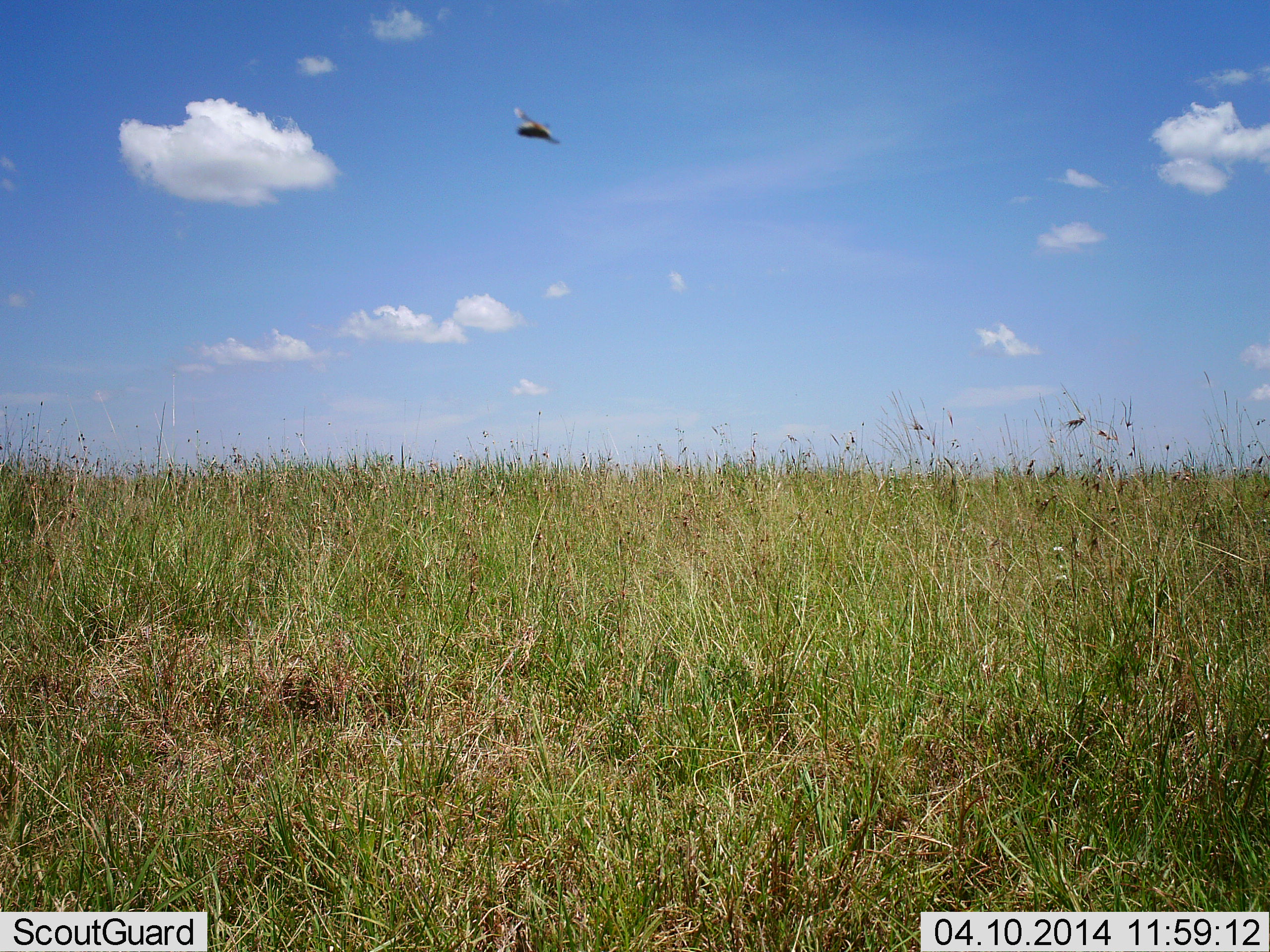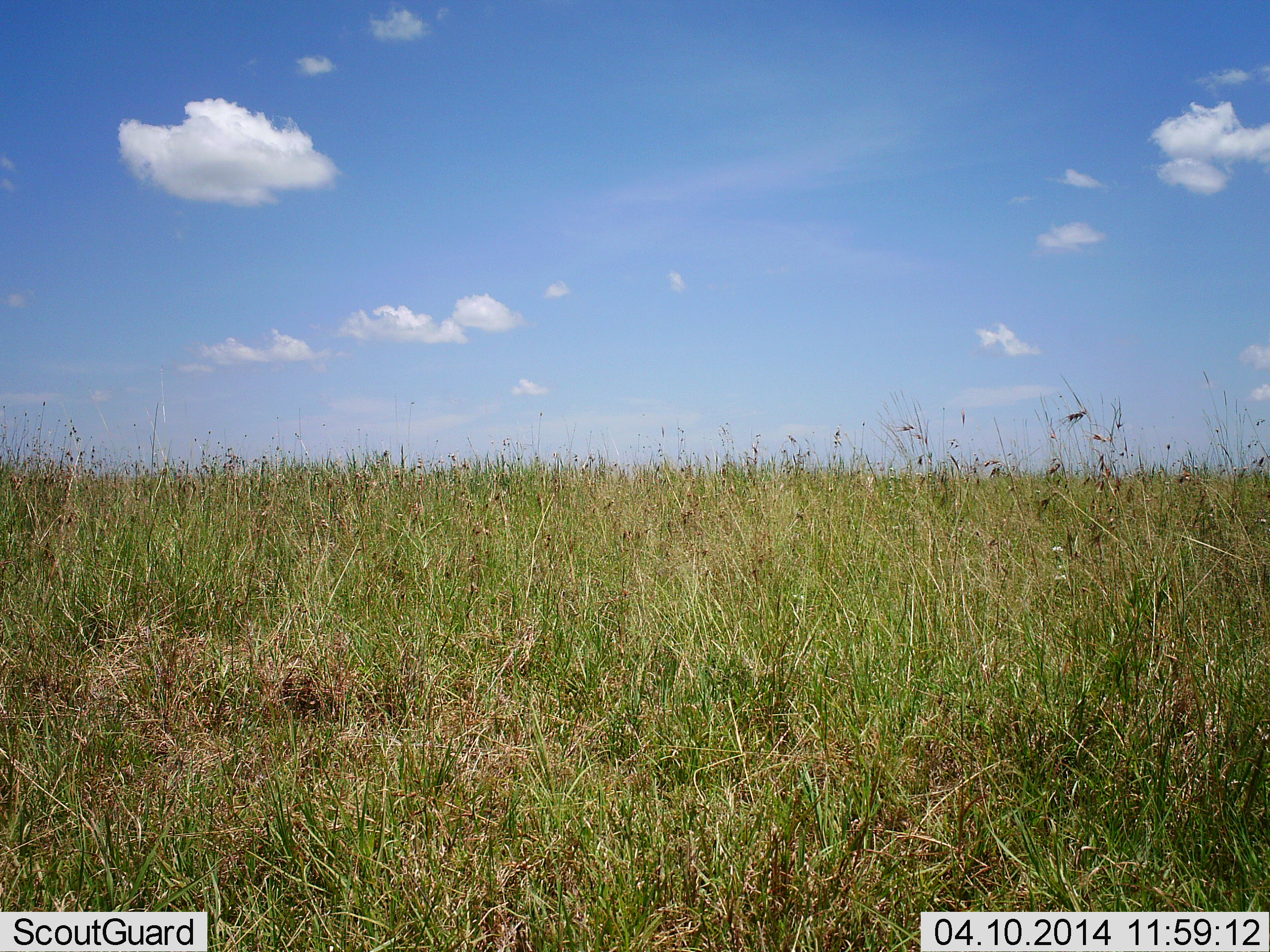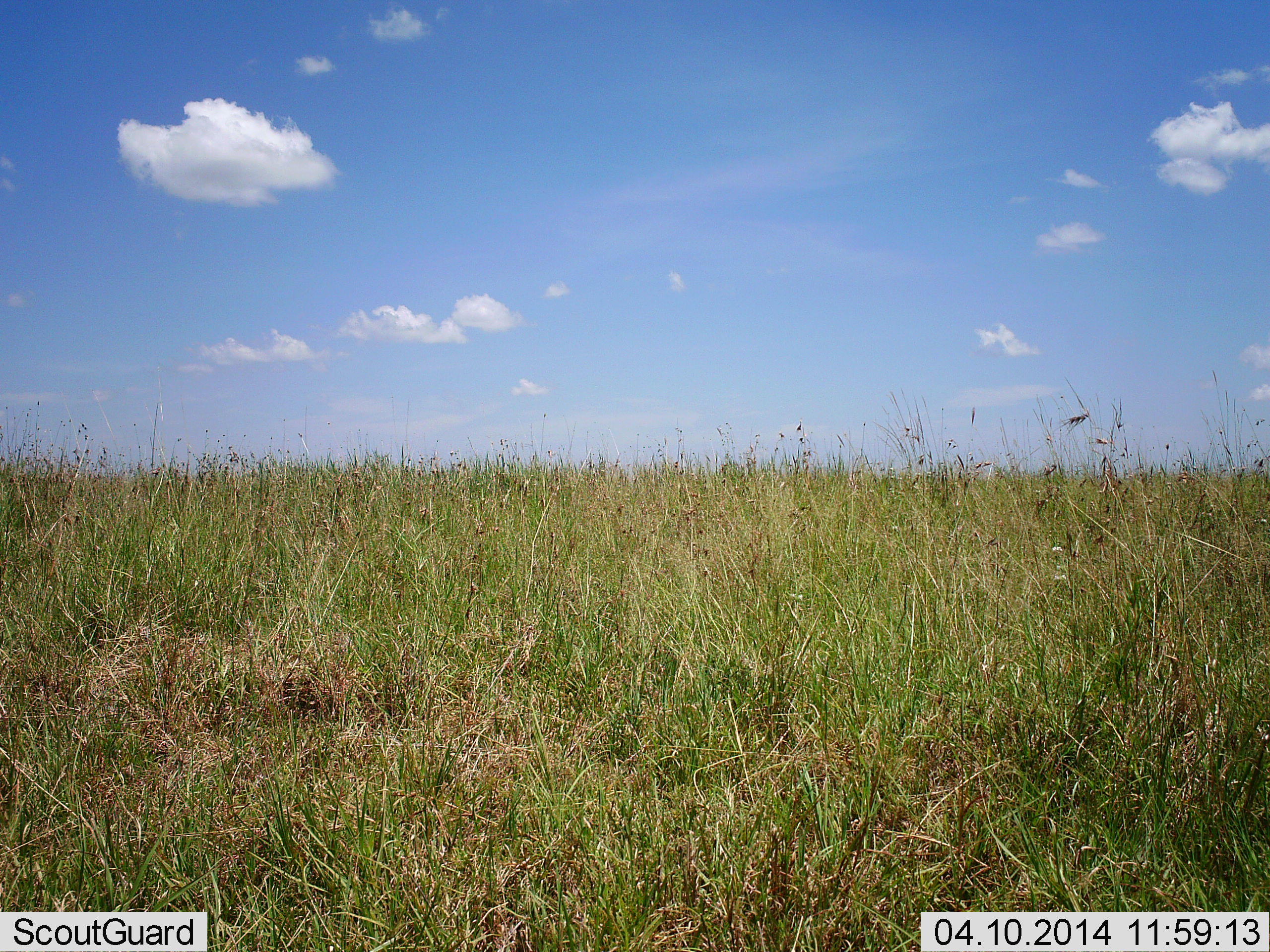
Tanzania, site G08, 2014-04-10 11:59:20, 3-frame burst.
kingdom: Animalia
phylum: Chordata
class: Aves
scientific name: Aves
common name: bird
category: otherbird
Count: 1.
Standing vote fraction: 0%.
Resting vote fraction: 0%.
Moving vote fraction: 100%.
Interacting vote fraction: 0%.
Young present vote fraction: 0%.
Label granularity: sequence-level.